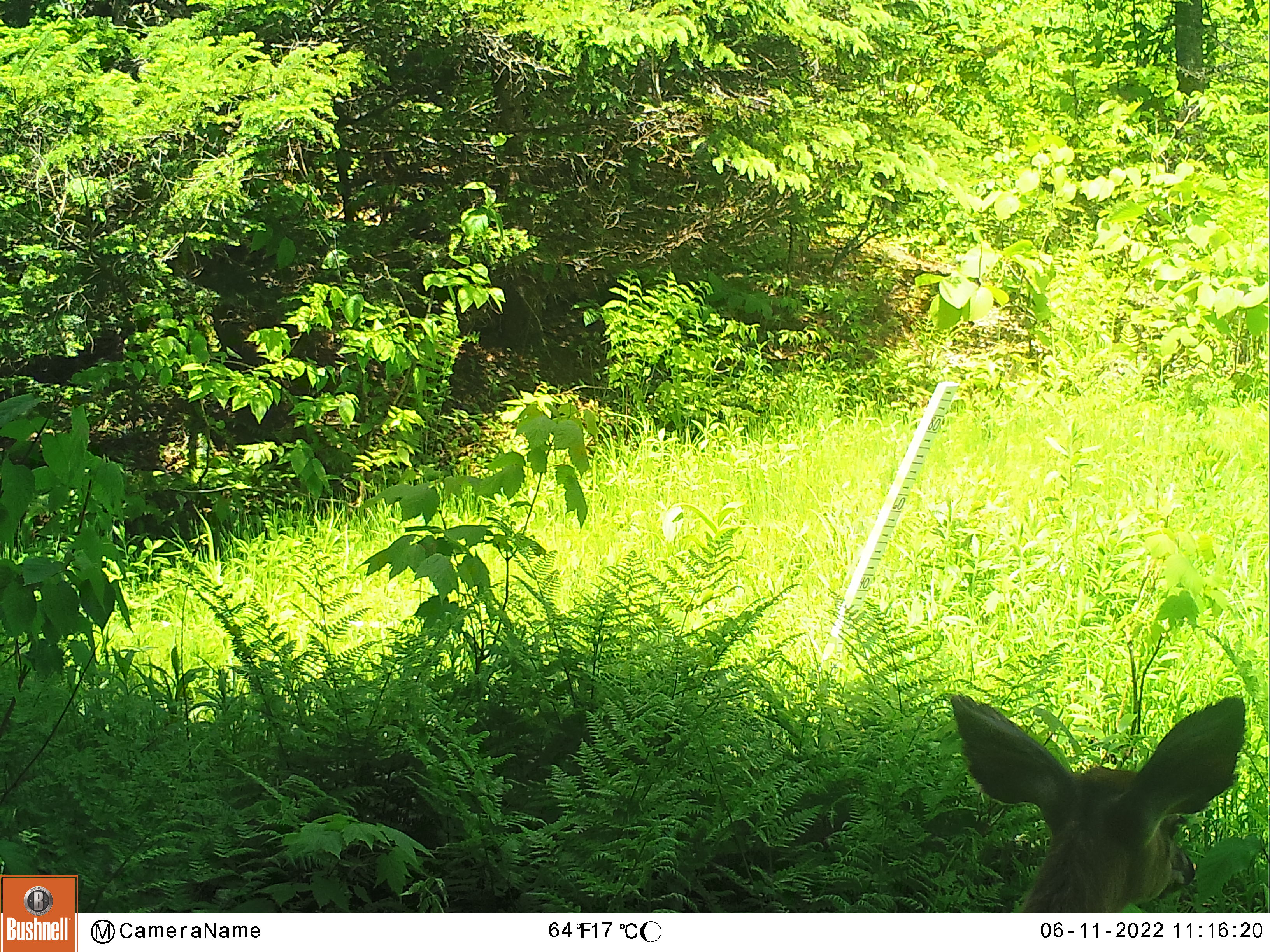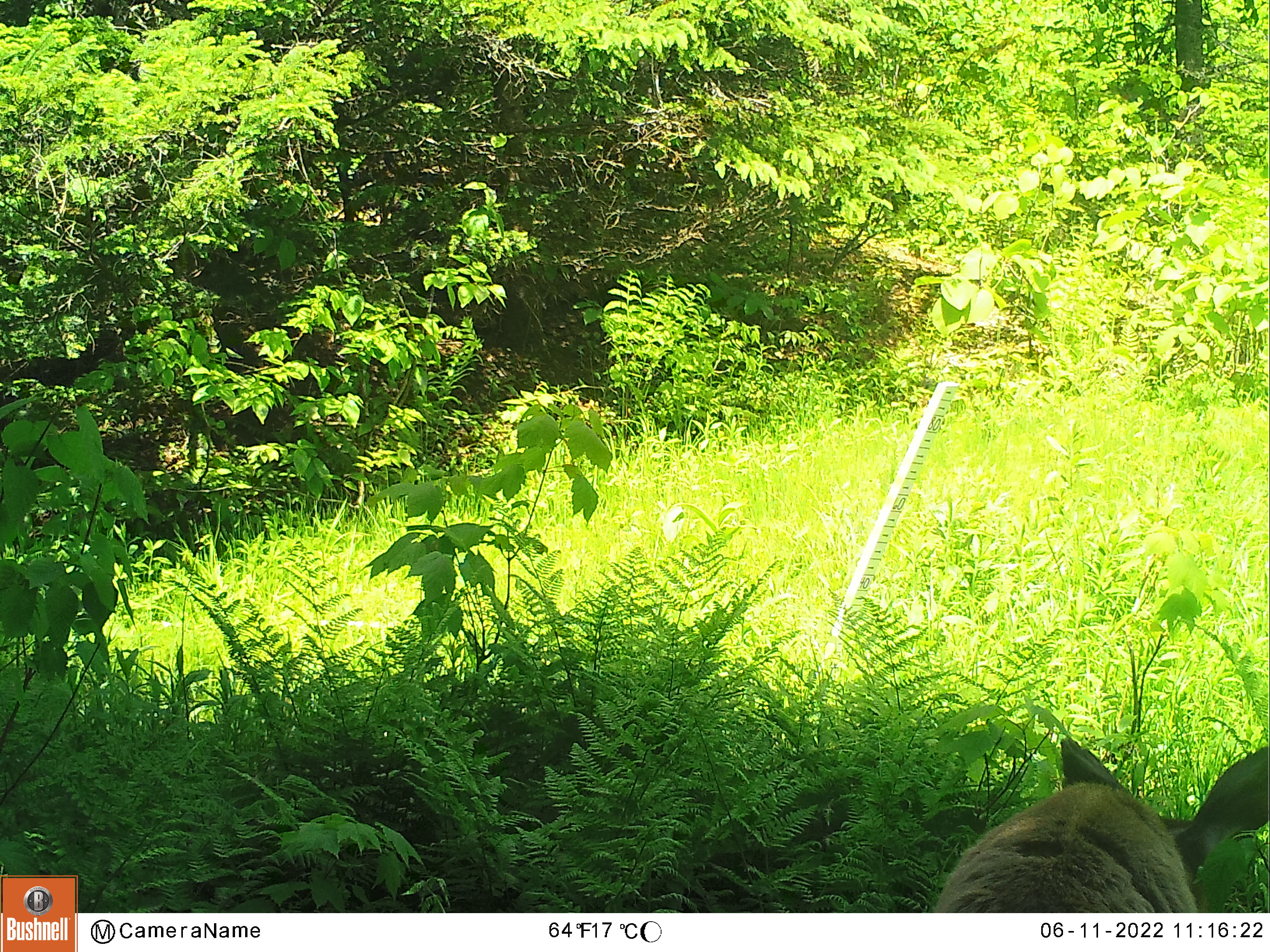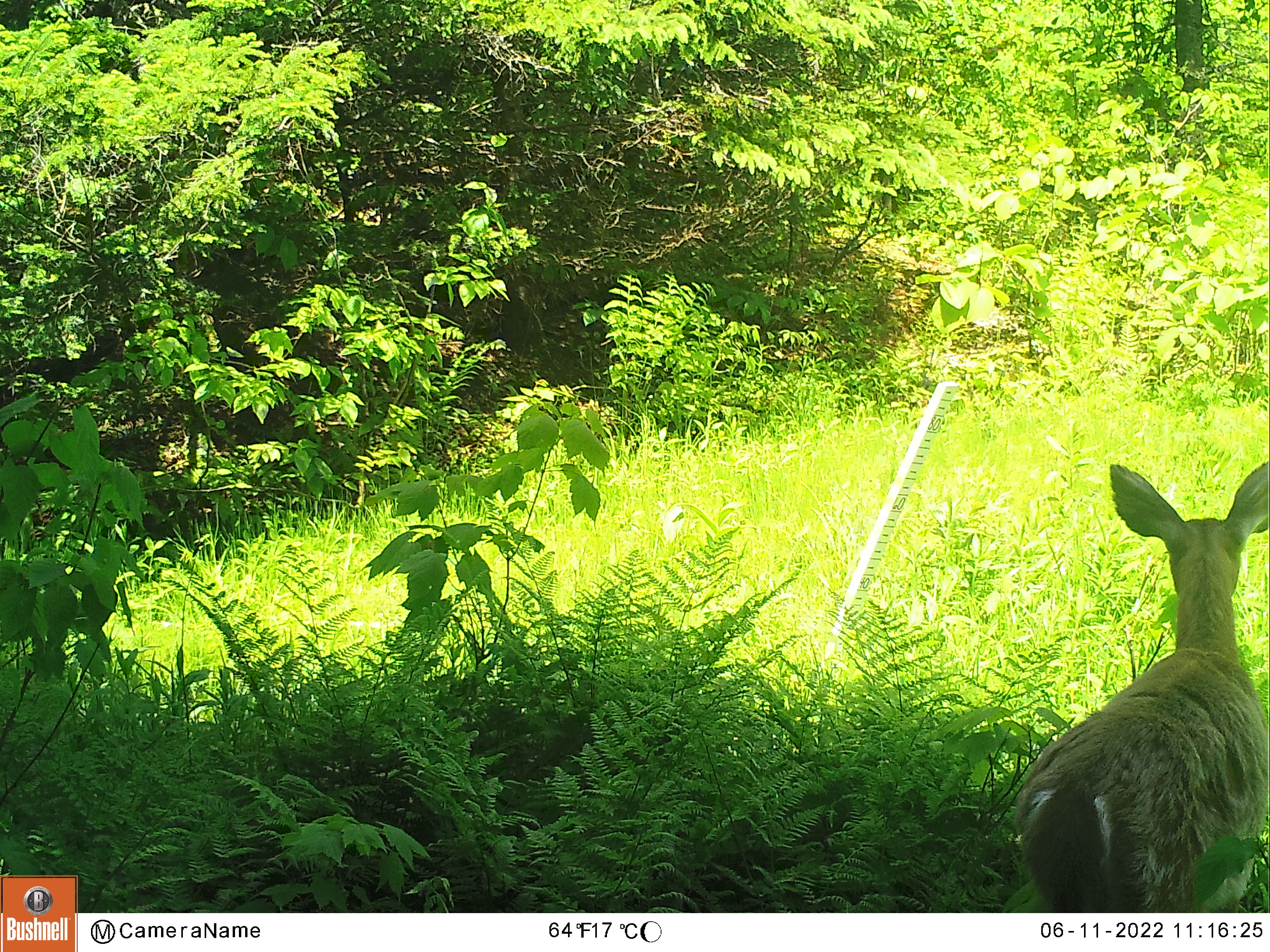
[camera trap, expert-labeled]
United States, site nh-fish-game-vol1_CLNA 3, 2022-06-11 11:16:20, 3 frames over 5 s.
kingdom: Animalia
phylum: Chordata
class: Mammalia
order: Artiodactyla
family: Cervidae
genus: Odocoileus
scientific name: Odocoileus virginianus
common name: white-tailed deer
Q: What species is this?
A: White-tailed deer (Odocoileus virginianus).